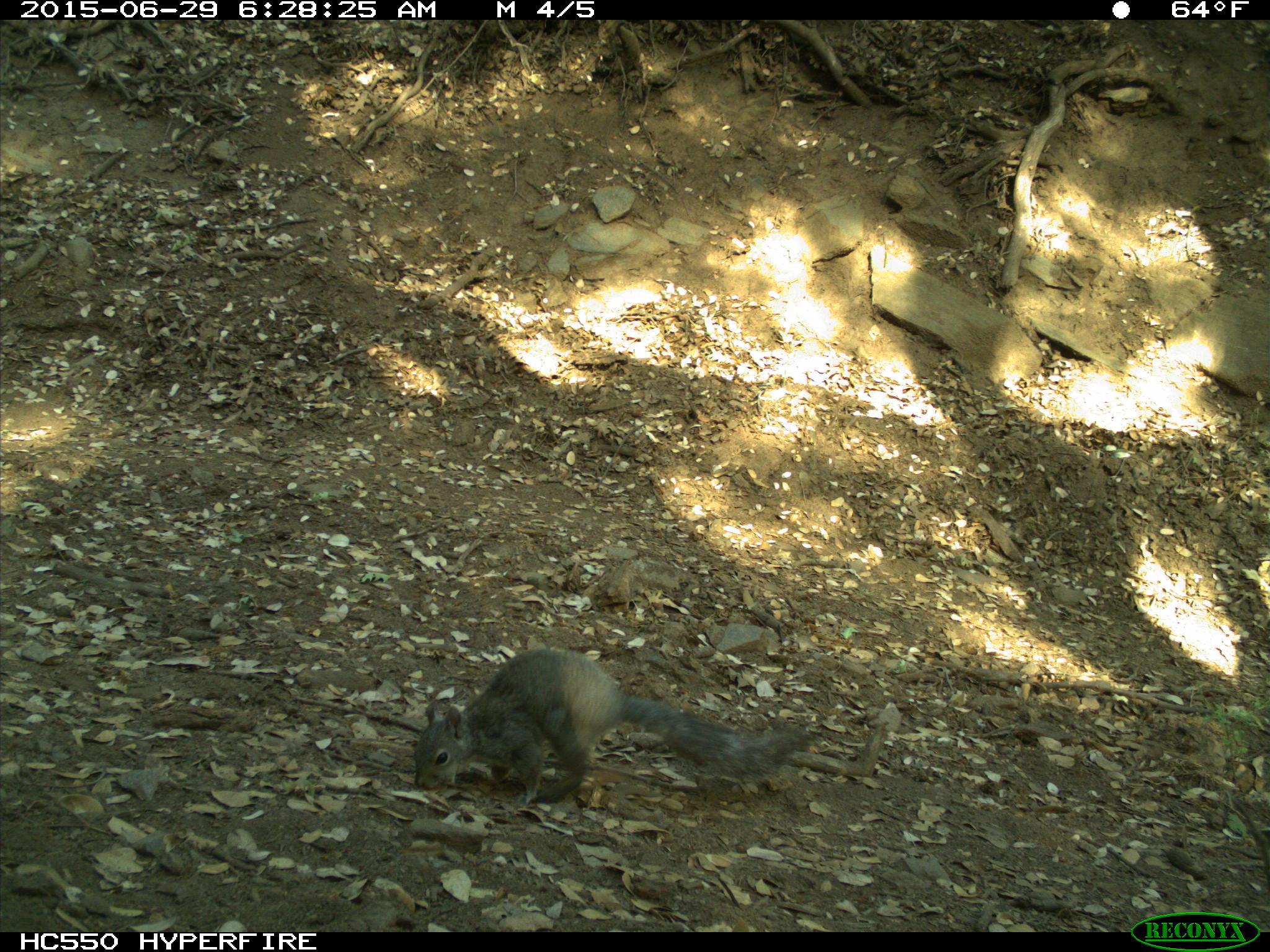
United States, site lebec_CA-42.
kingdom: Animalia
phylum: Chordata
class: Mammalia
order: Rodentia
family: Sciuridae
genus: Sciurus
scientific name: Sciurus carolinensis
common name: eastern gray squirrel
Sciurus carolinensis (eastern gray squirrel).